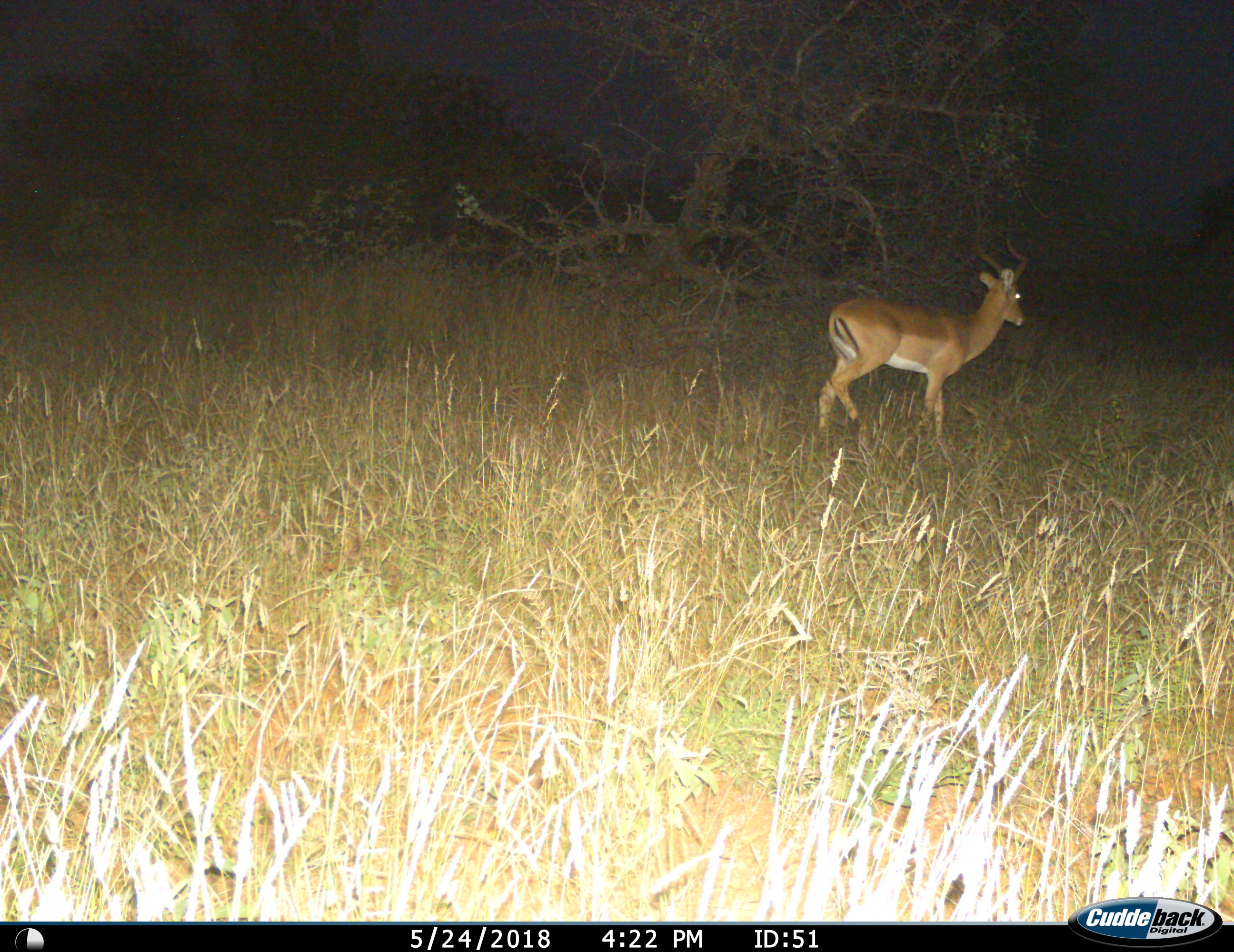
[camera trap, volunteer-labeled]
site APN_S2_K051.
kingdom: Animalia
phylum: Chordata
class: Mammalia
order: Artiodactyla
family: Bovidae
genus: Aepyceros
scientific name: Aepyceros melampus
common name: impala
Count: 1.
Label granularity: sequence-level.